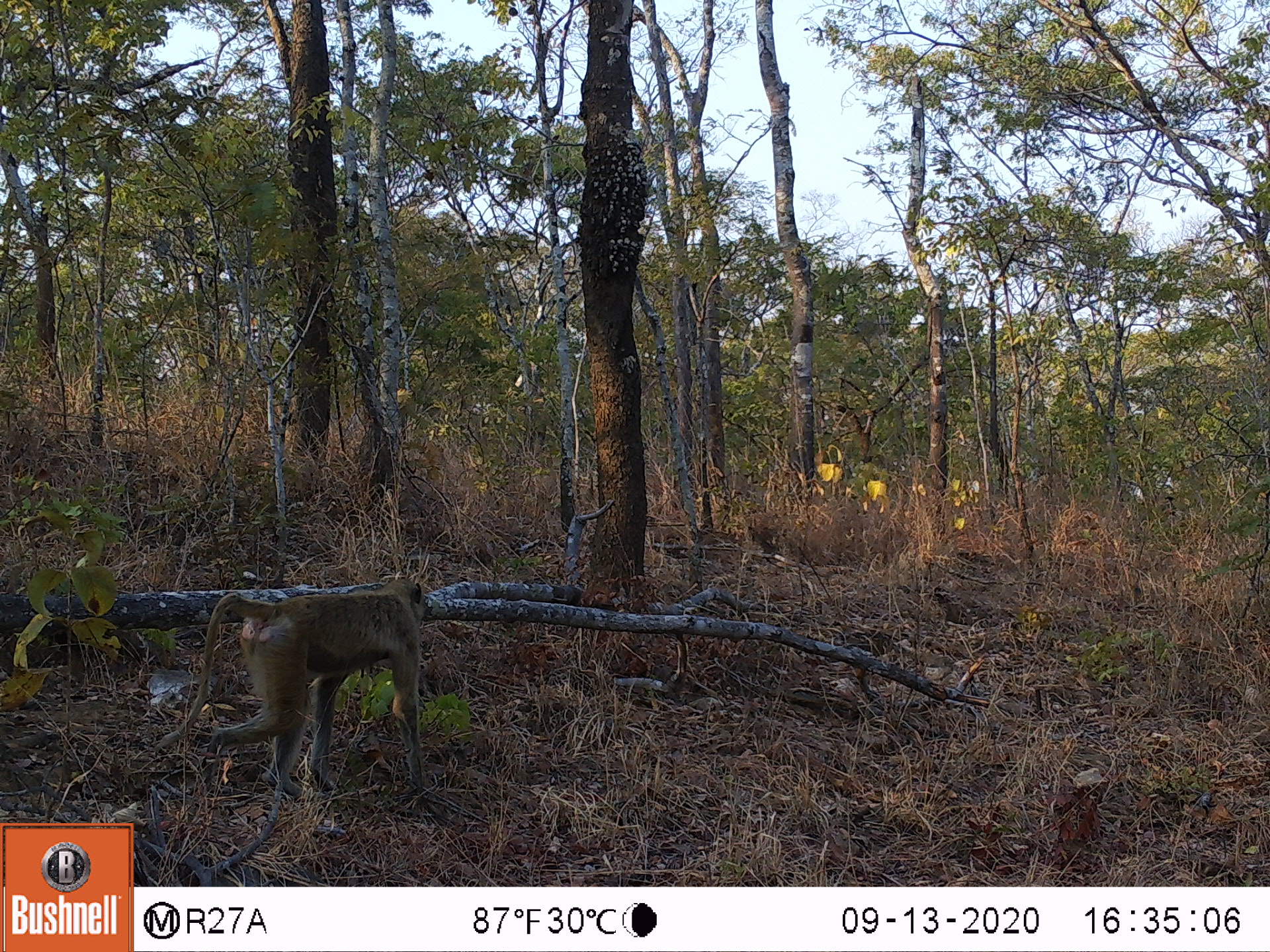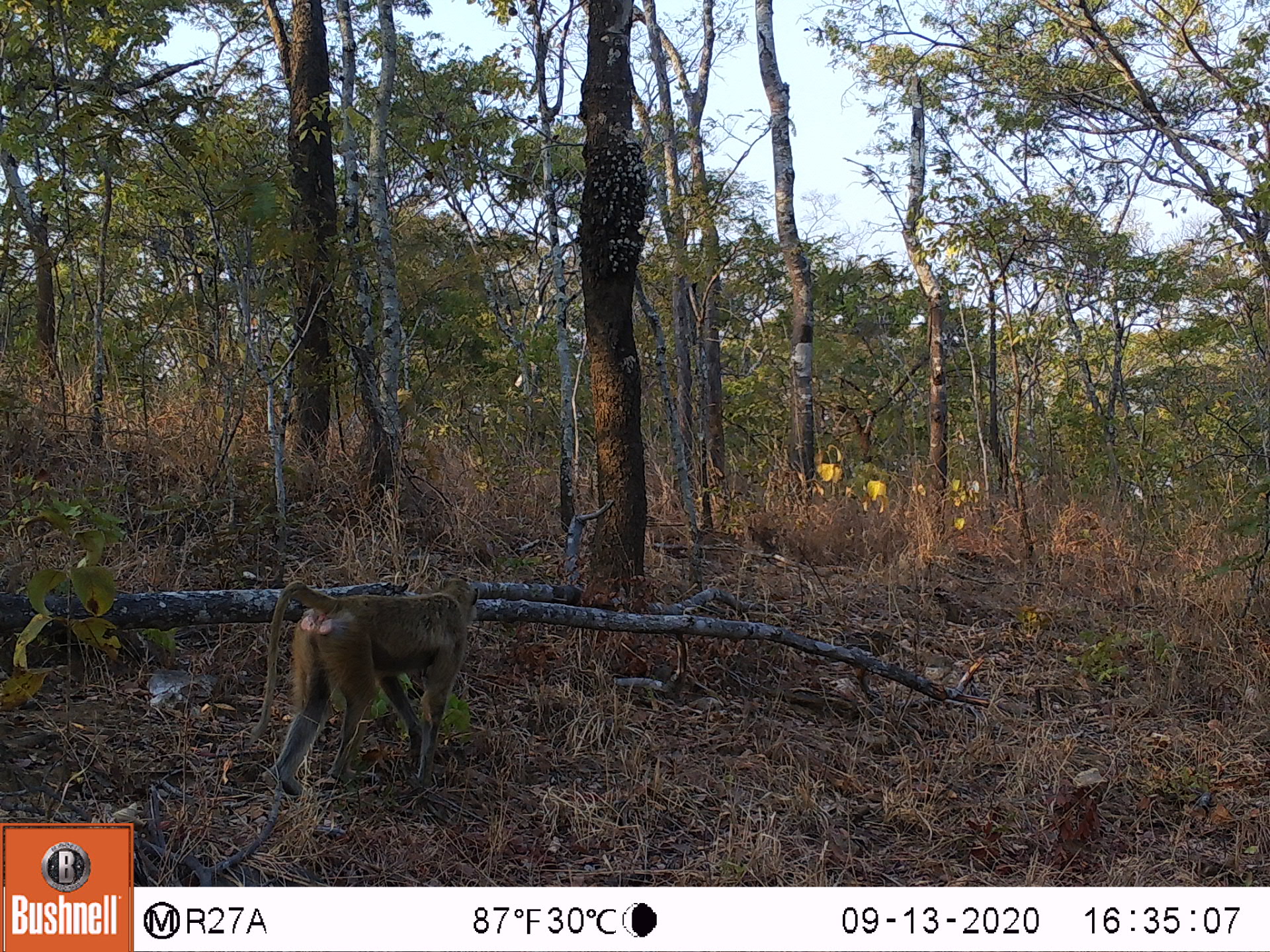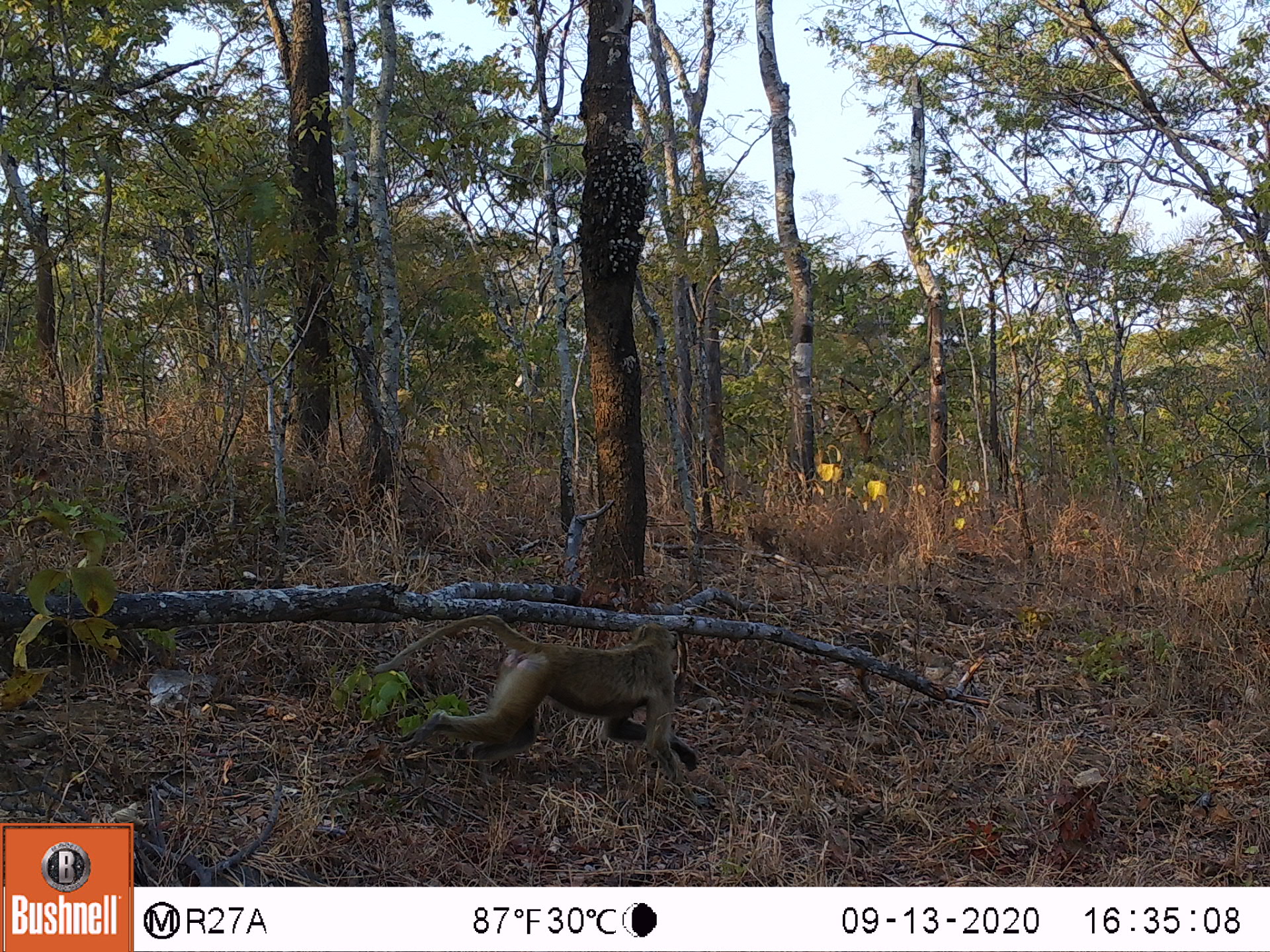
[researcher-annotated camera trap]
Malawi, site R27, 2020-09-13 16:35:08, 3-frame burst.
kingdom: Animalia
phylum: Chordata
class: Mammalia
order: Primates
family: Cercopithecidae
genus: Papio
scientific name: Papio cynocephalus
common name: yellow baboon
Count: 1.